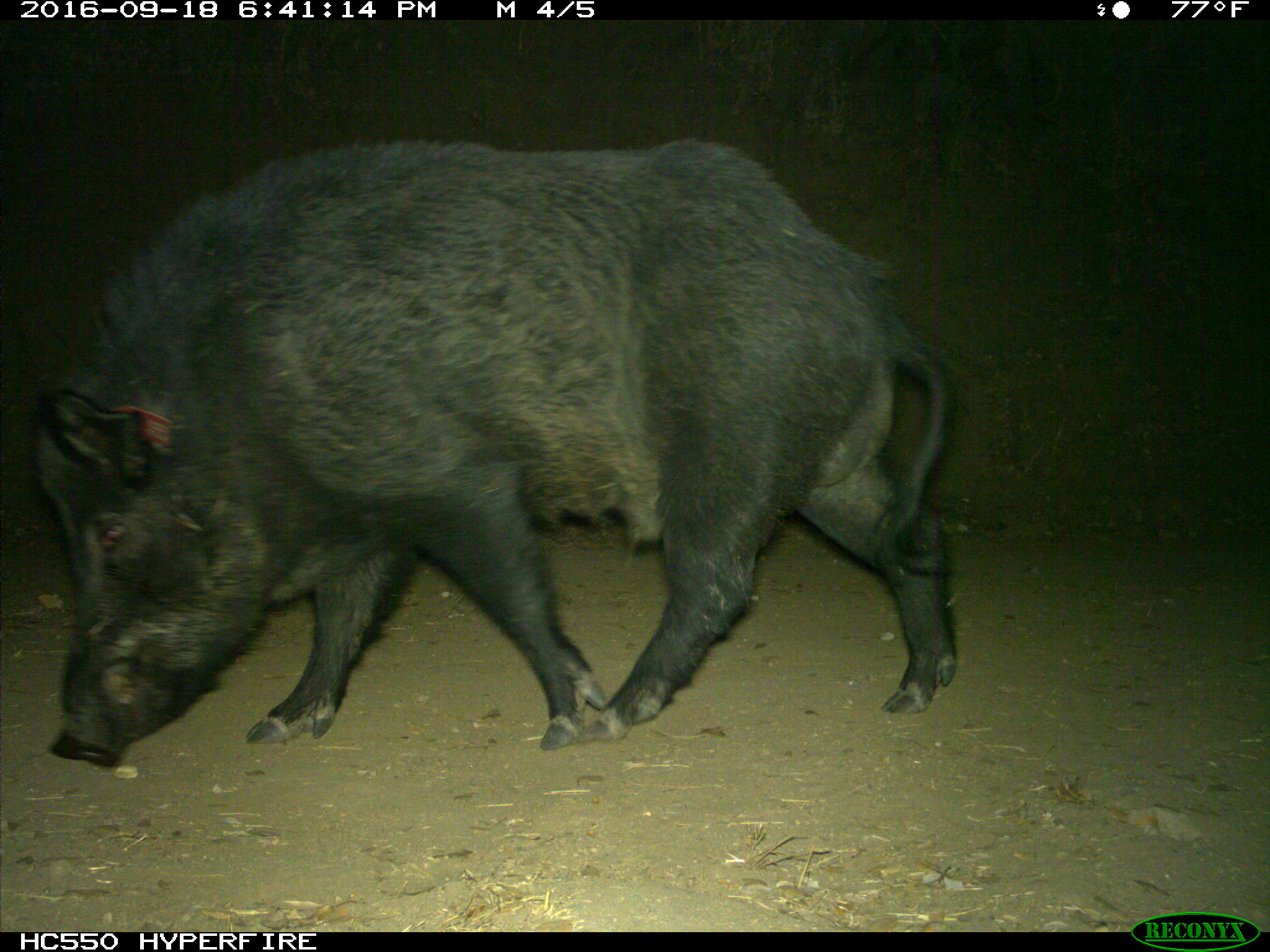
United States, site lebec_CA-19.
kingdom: Animalia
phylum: Chordata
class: Mammalia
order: Artiodactyla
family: Suidae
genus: Sus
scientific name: Sus scrofa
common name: wild boar